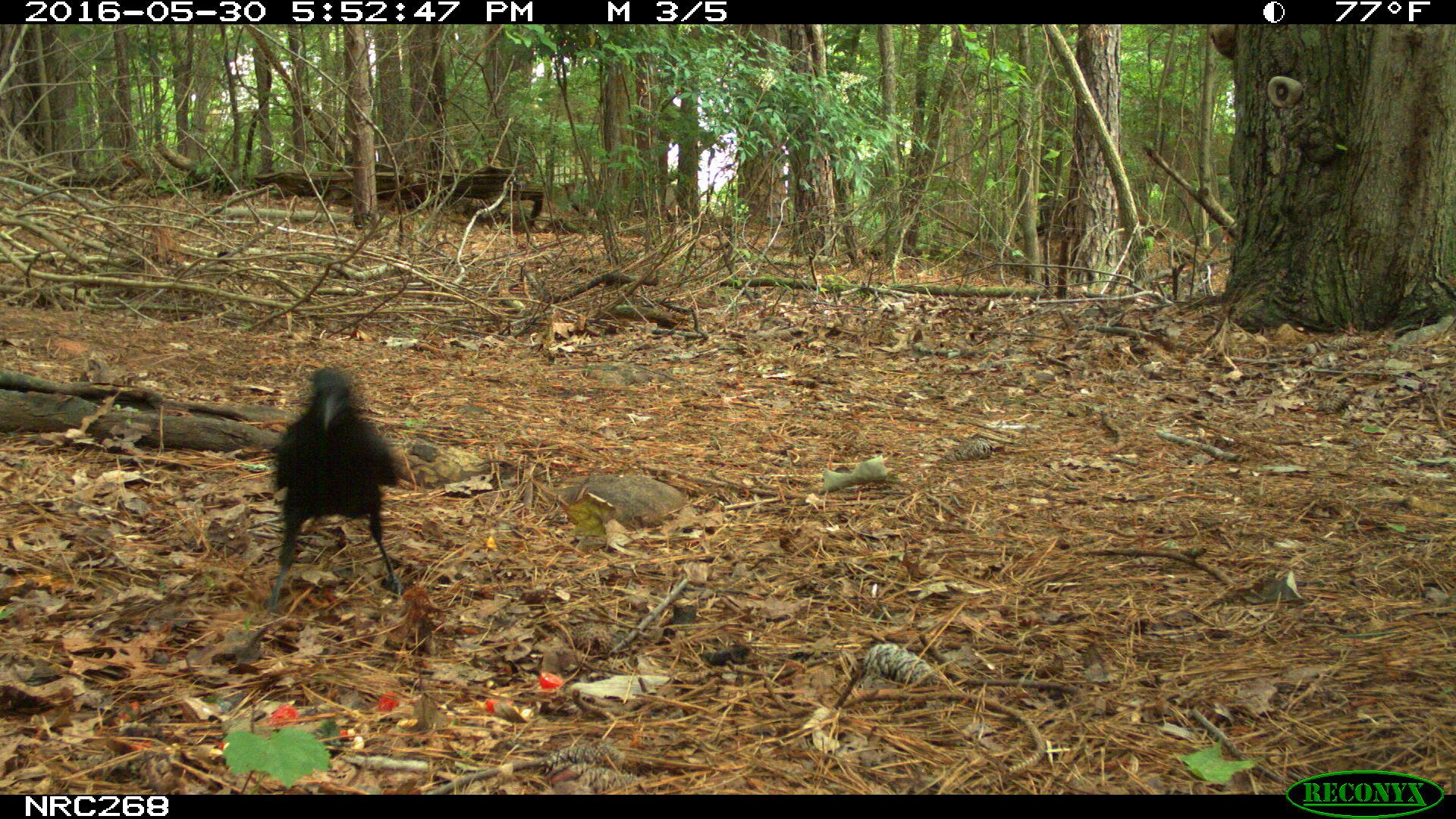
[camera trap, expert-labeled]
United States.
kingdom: Animalia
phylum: Chordata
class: Aves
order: Passeriformes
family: Corvidae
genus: Corvus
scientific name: Corvus brachyrhynchos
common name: american crow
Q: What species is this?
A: American Crow (Corvus brachyrhynchos).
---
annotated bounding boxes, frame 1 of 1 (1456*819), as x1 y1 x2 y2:
American Crow: 270 363 419 606